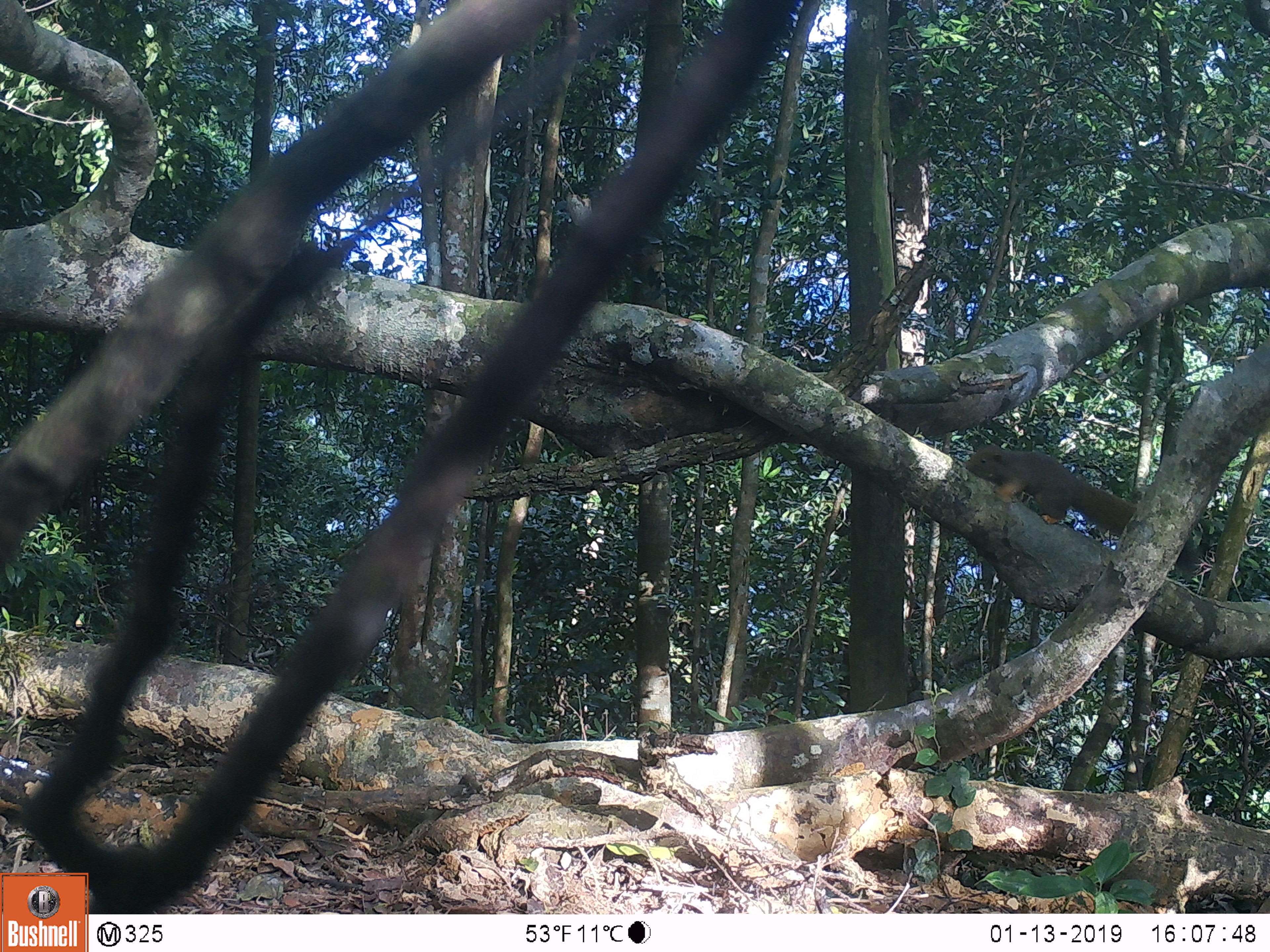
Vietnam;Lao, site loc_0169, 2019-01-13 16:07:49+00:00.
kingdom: Animalia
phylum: Chordata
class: Mammalia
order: Rodentia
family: Sciuridae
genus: Callosciurus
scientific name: Callosciurus erythraeus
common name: pallas's squirrel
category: pallass squirrel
Pallass squirrel (pallas's squirrel) (Callosciurus erythraeus). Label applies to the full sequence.